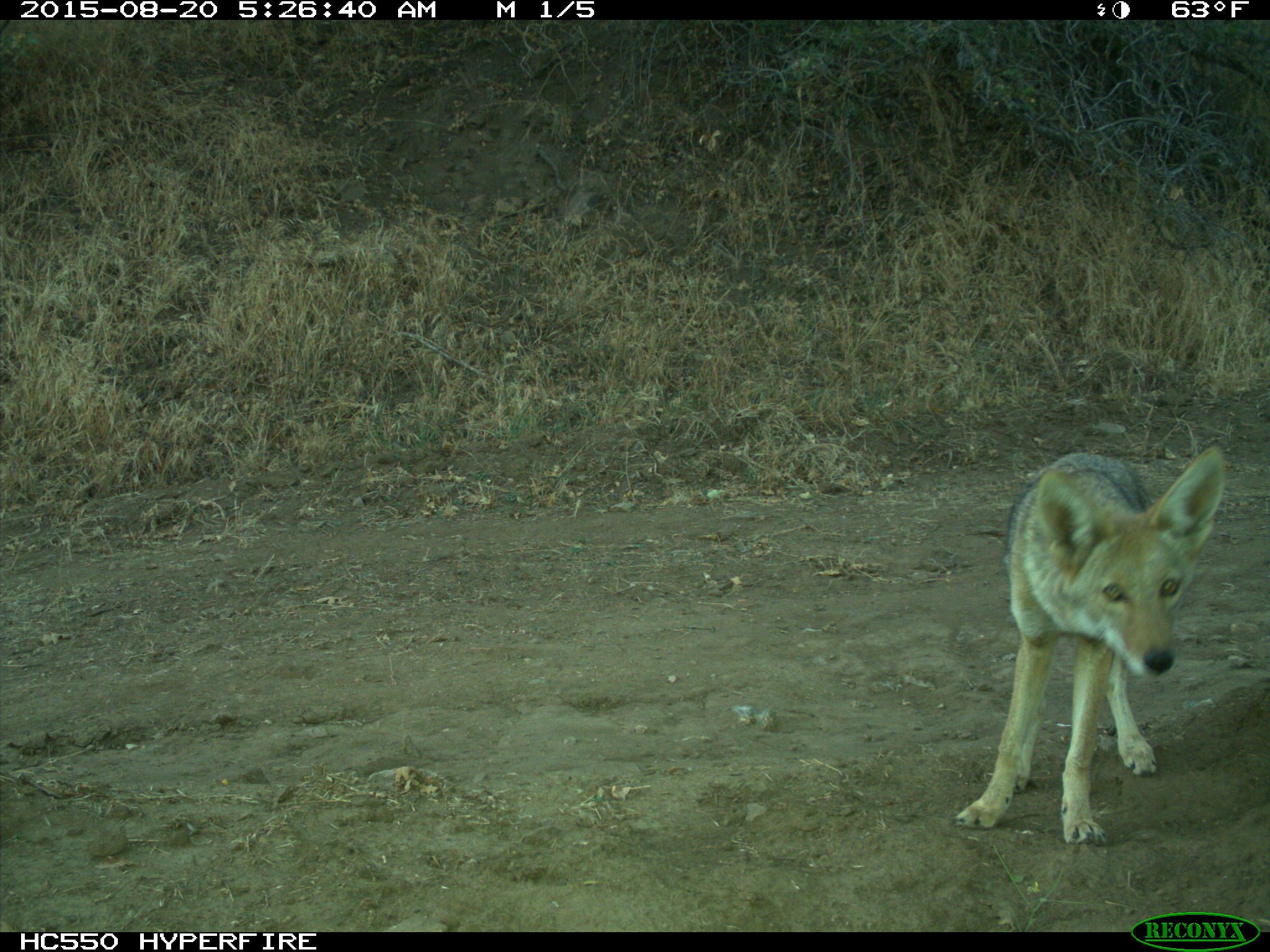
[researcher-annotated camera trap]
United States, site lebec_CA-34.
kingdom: Animalia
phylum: Chordata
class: Mammalia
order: Carnivora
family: Canidae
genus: Canis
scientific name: Canis latrans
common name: coyote